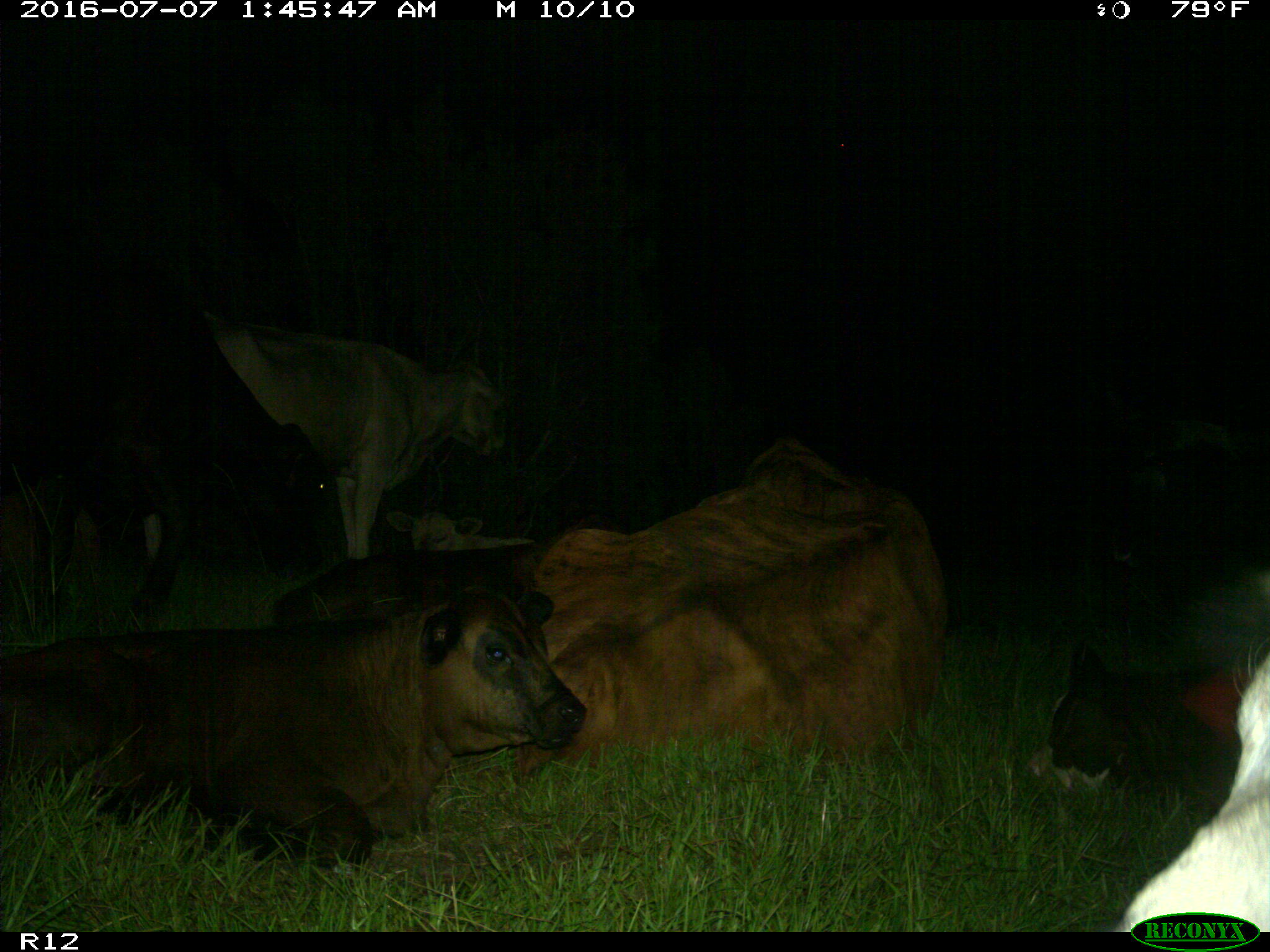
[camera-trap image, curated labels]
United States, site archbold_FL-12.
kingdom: Animalia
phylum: Chordata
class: Mammalia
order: Artiodactyla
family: Bovidae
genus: Bos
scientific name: Bos taurus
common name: domestic cow